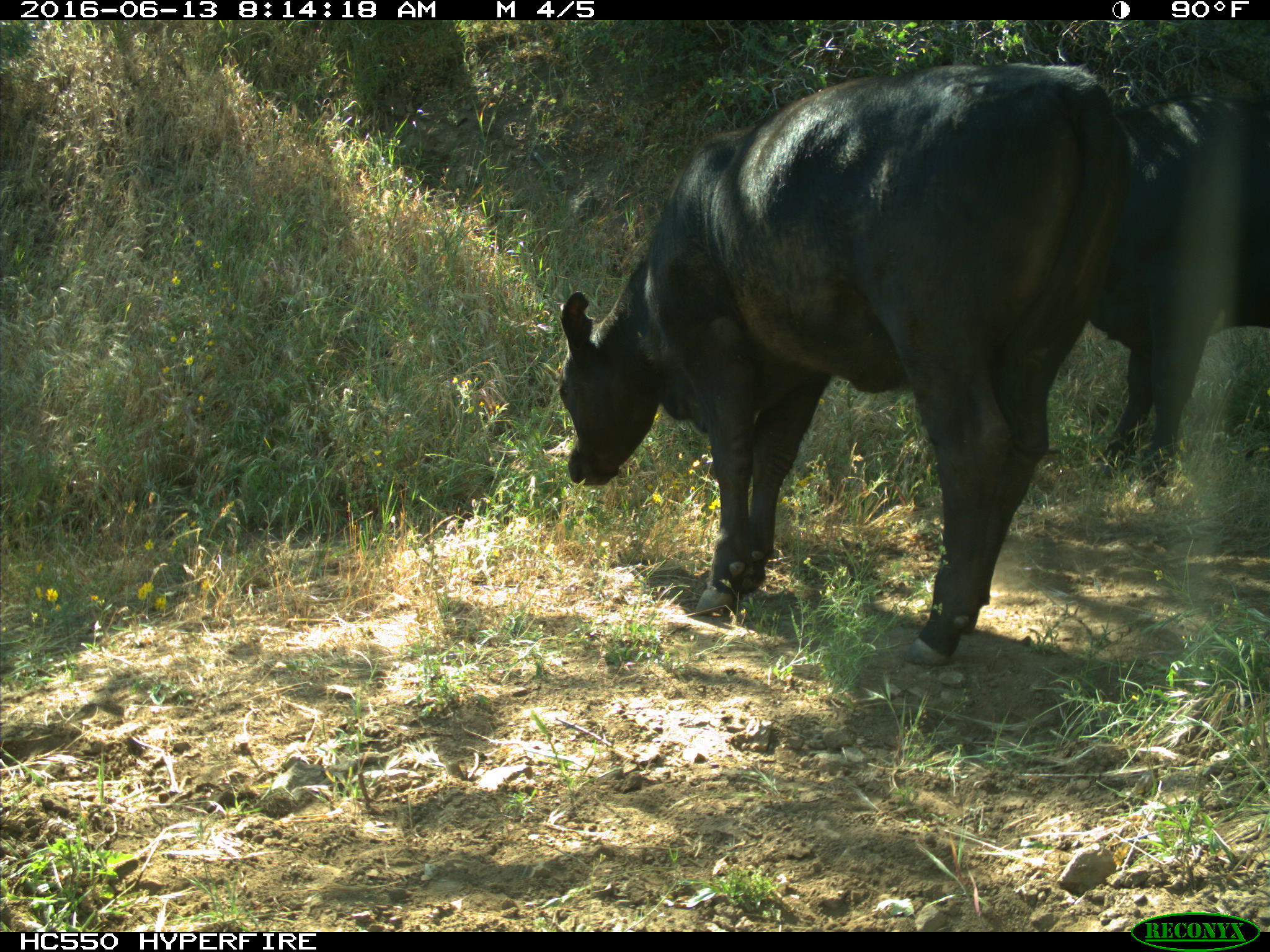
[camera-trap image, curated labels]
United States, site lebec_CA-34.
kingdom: Animalia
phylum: Chordata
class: Mammalia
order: Artiodactyla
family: Bovidae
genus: Bos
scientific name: Bos taurus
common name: domestic cow